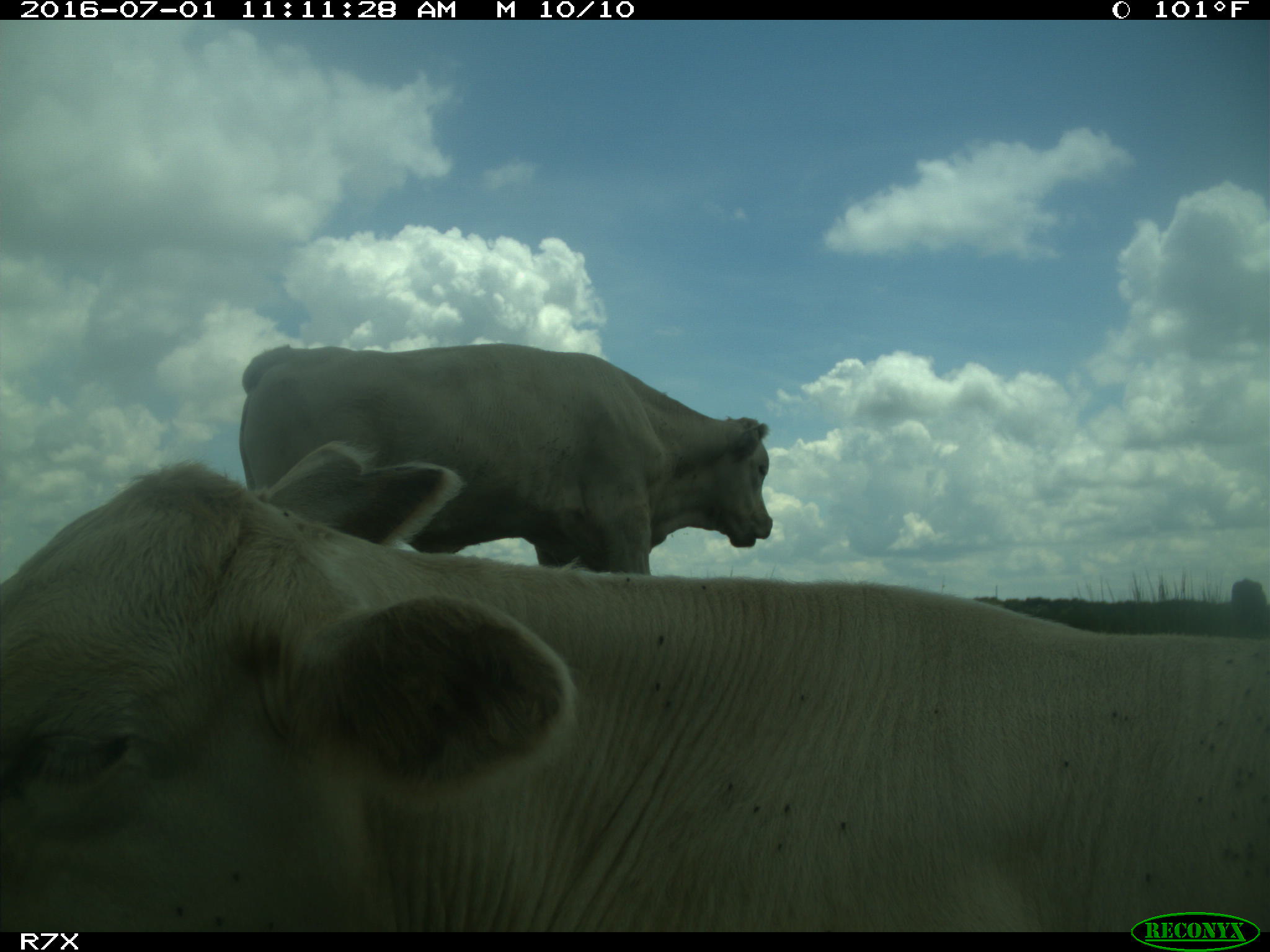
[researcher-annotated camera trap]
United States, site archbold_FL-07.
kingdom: Animalia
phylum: Chordata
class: Mammalia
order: Artiodactyla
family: Bovidae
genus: Bos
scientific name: Bos taurus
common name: domestic cow